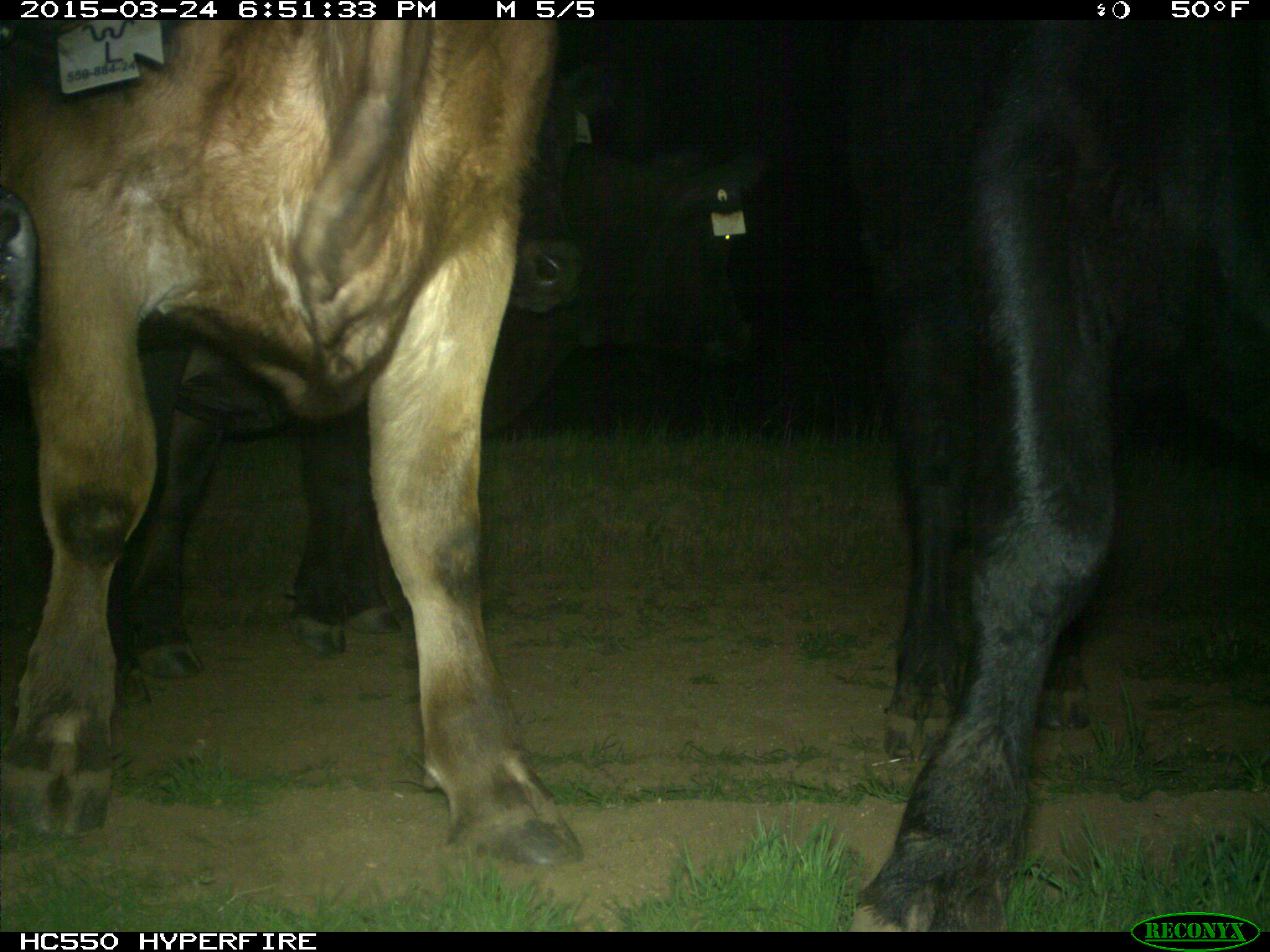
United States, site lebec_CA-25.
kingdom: Animalia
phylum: Chordata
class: Mammalia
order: Artiodactyla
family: Bovidae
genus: Bos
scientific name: Bos taurus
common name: domestic cow